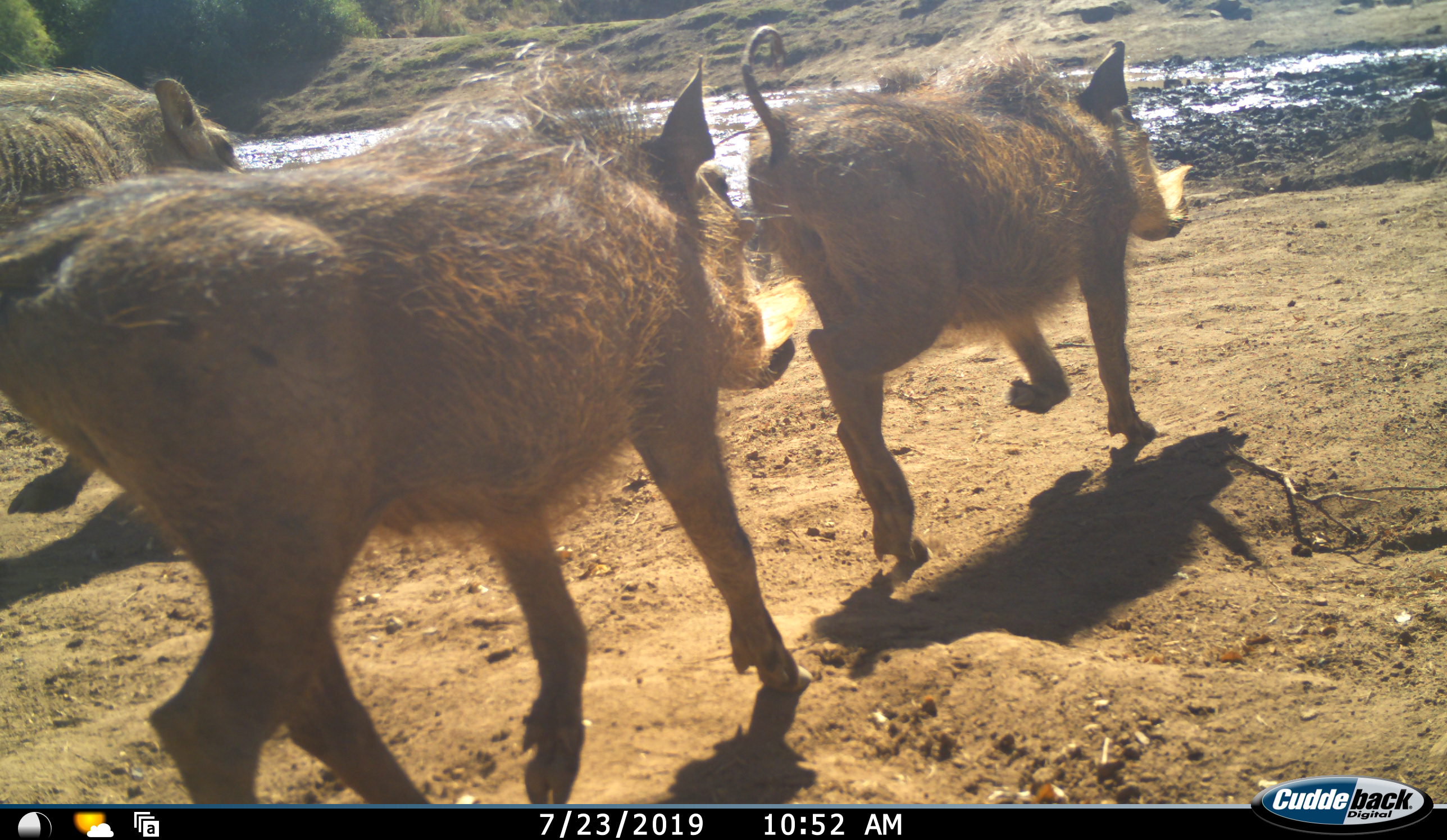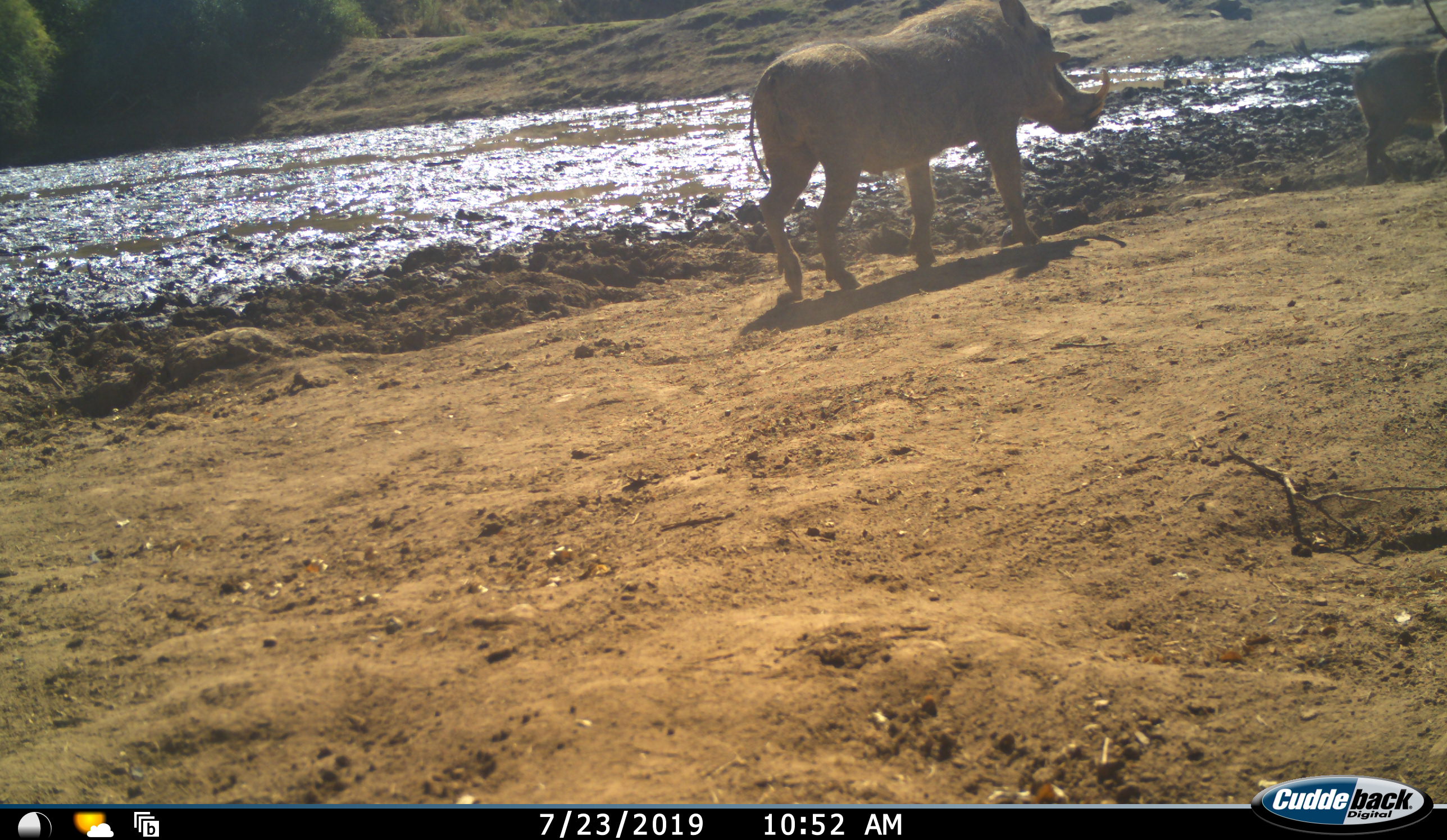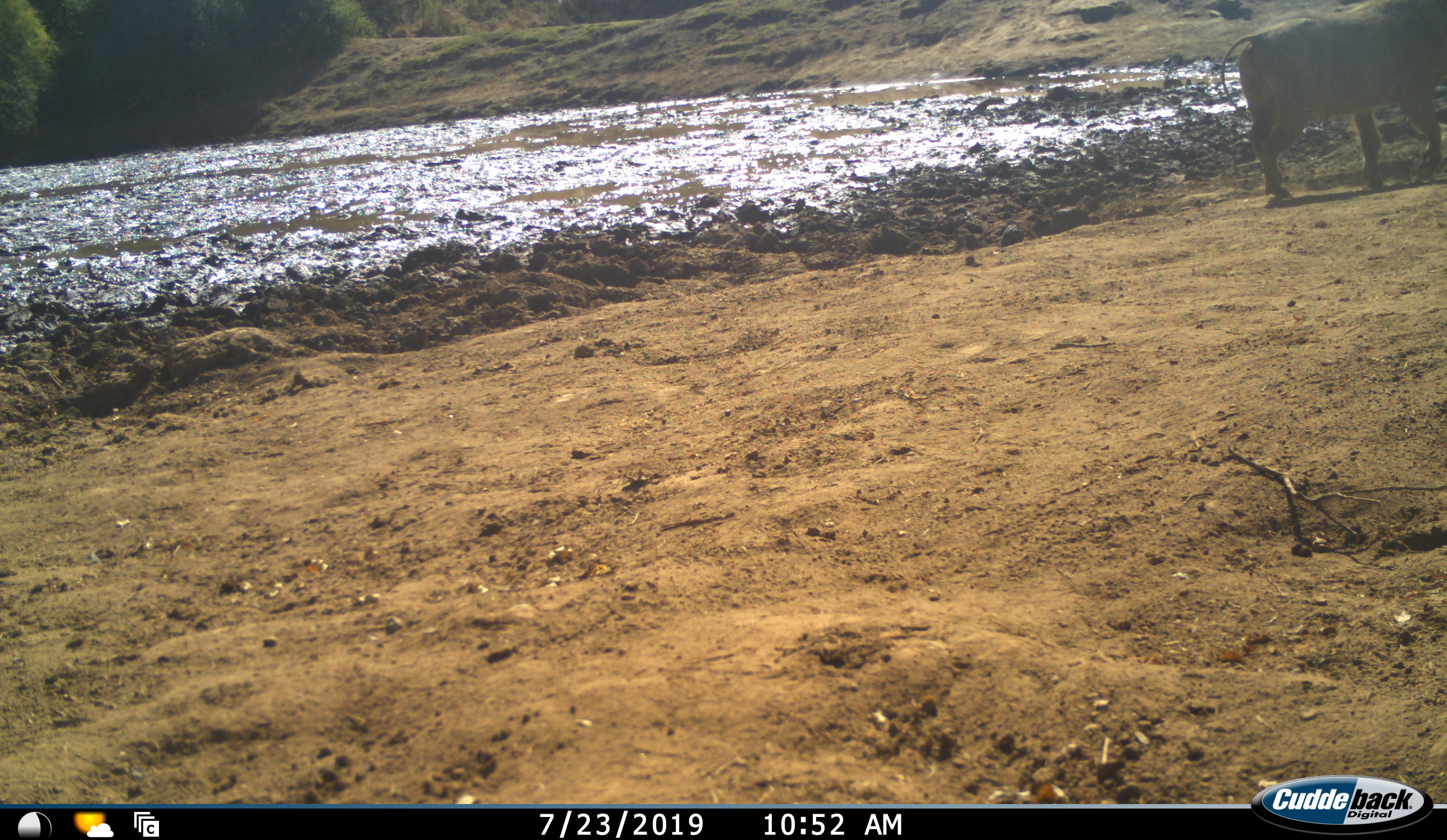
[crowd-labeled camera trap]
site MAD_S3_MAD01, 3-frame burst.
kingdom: Animalia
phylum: Chordata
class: Mammalia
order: Artiodactyla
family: Suidae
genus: Phacochoerus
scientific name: Phacochoerus africanus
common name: warthog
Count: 3.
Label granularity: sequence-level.